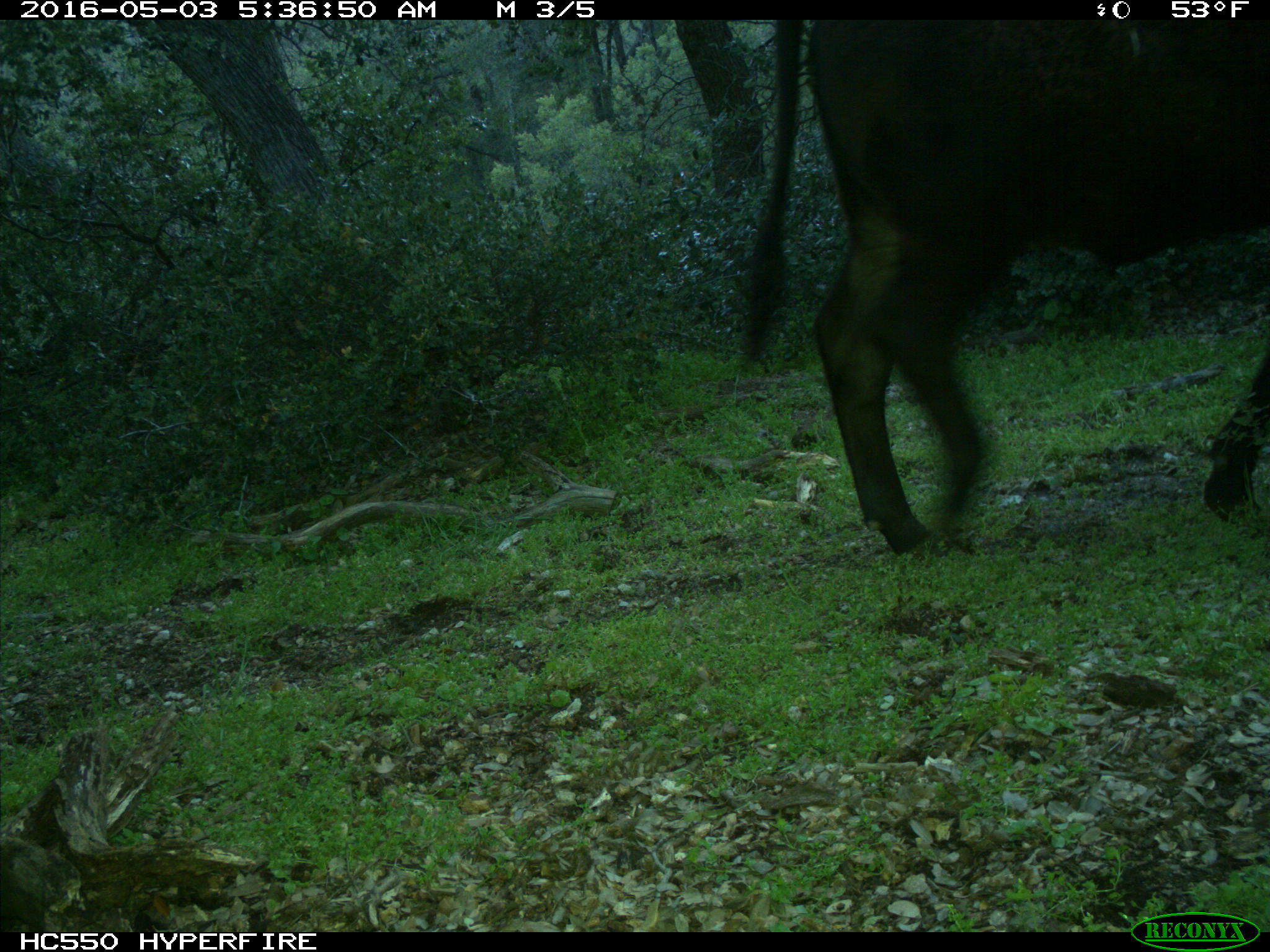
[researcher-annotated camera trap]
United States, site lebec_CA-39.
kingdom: Animalia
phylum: Chordata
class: Mammalia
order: Artiodactyla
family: Bovidae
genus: Bos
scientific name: Bos taurus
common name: domestic cow